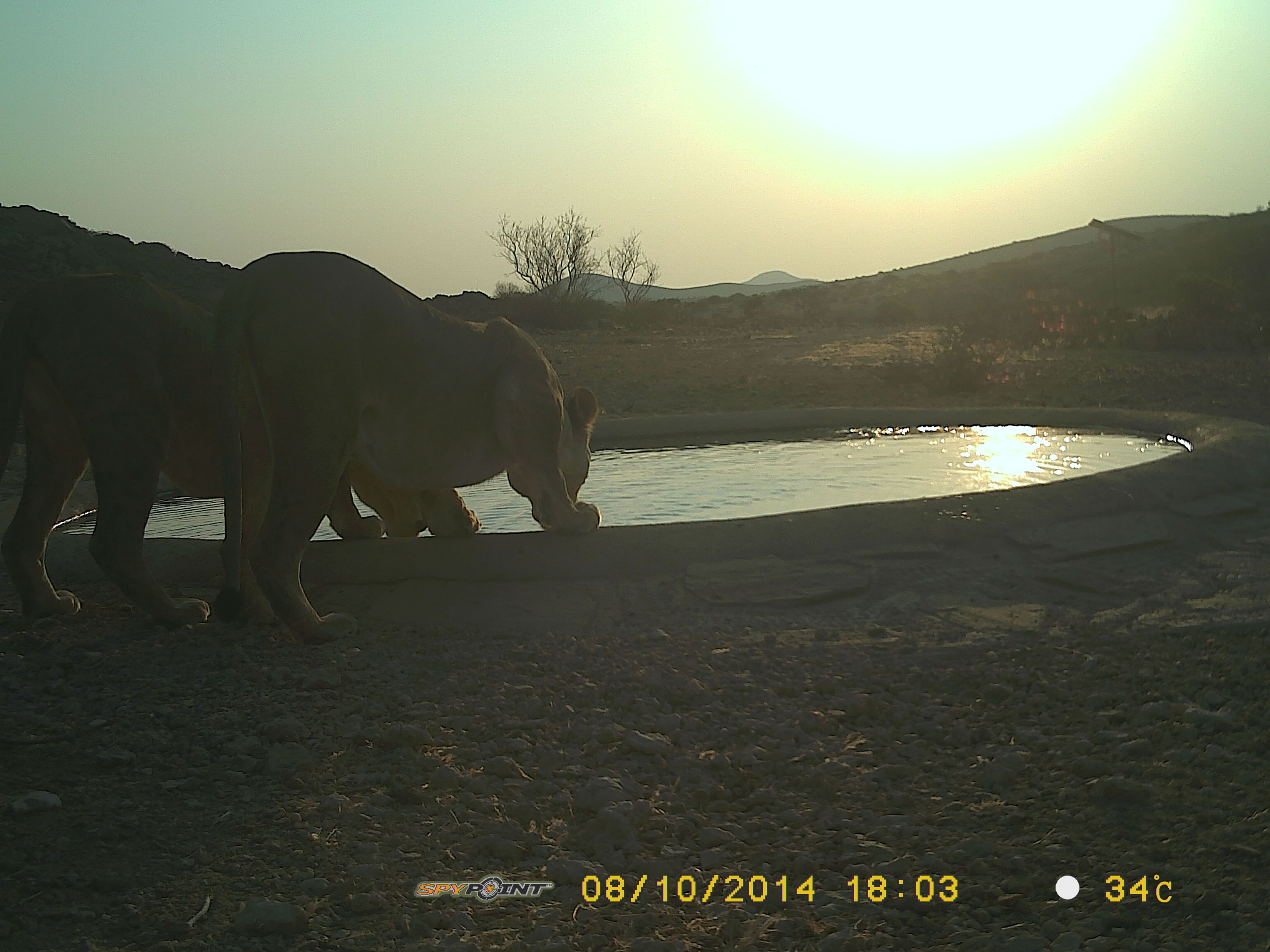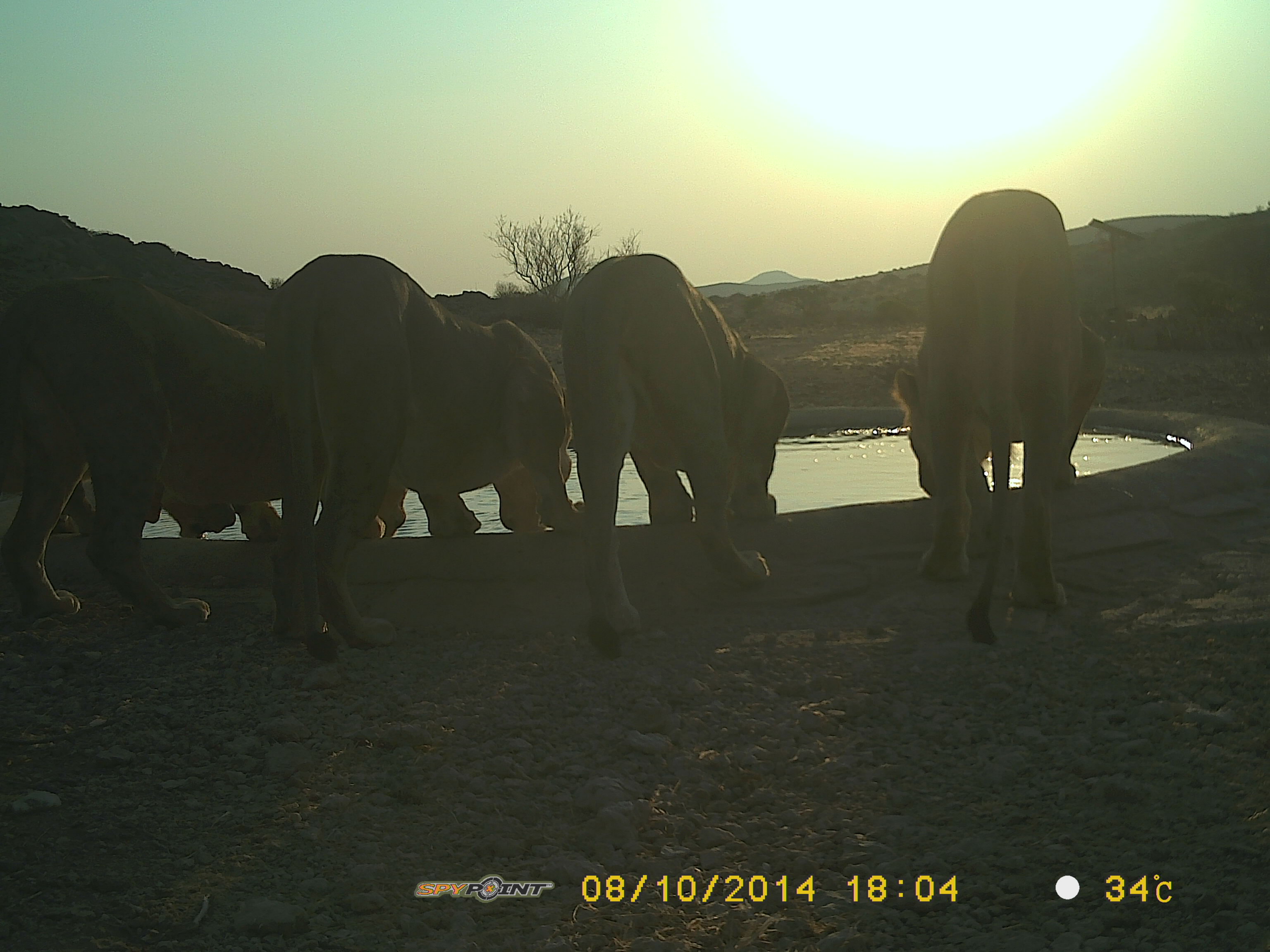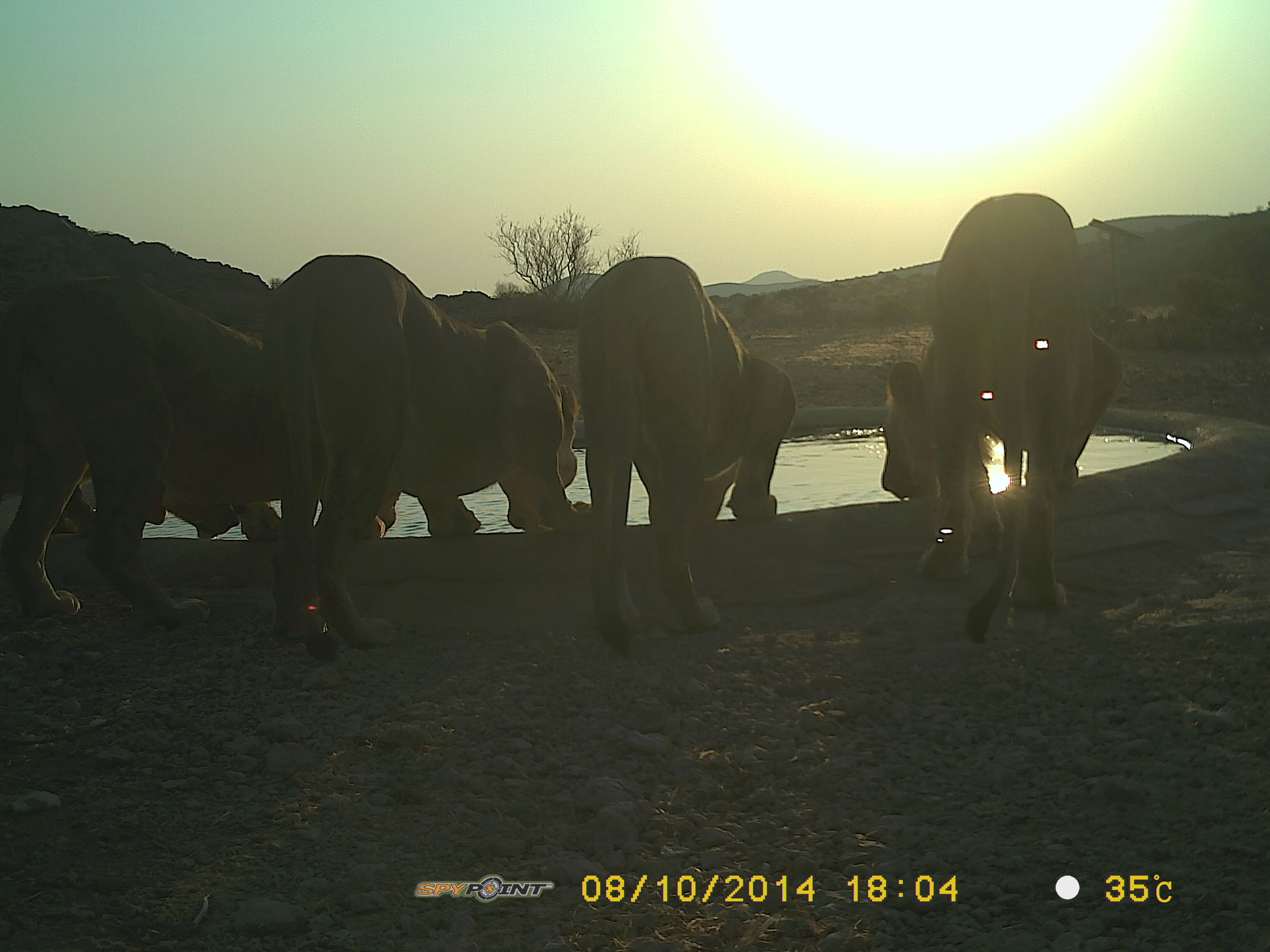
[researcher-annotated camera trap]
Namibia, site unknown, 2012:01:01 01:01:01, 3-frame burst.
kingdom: Animalia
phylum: Chordata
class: Mammalia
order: Carnivora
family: Felidae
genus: Panthera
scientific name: Panthera leo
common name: lion